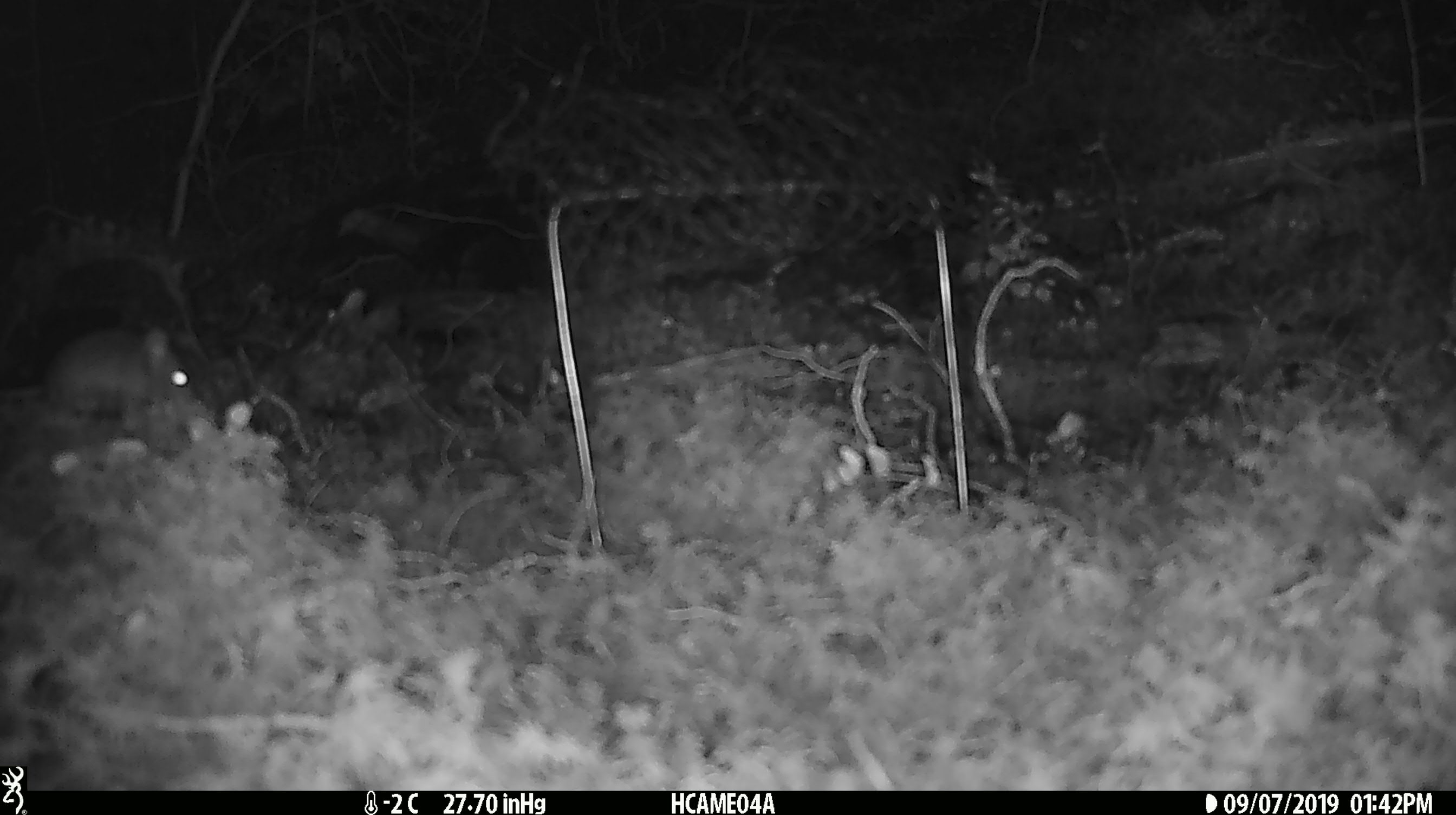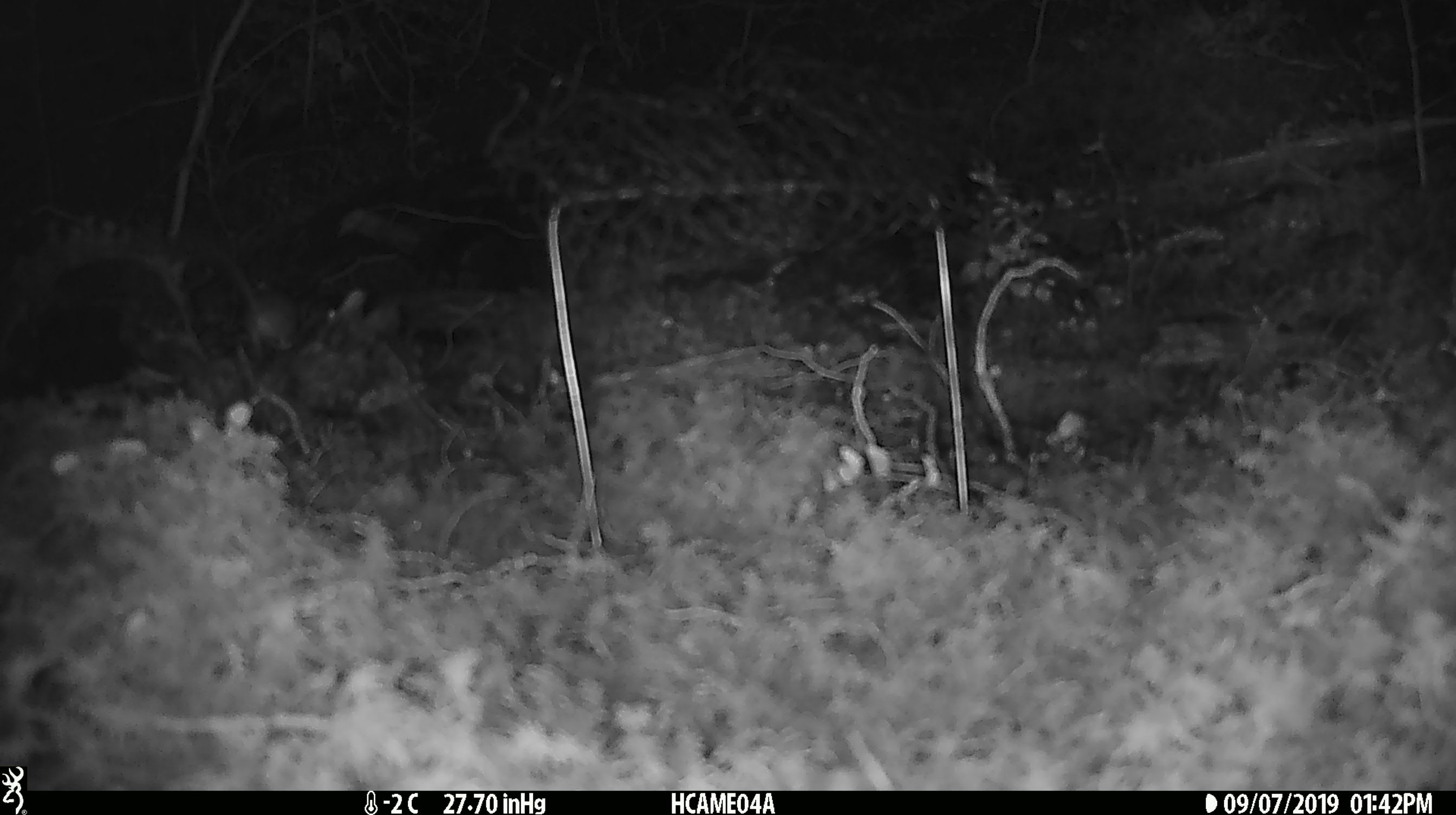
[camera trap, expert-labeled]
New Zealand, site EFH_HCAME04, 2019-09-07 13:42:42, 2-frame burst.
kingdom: Animalia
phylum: Chordata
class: Mammalia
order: Rodentia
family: Muridae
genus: Mus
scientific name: Mus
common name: mouse